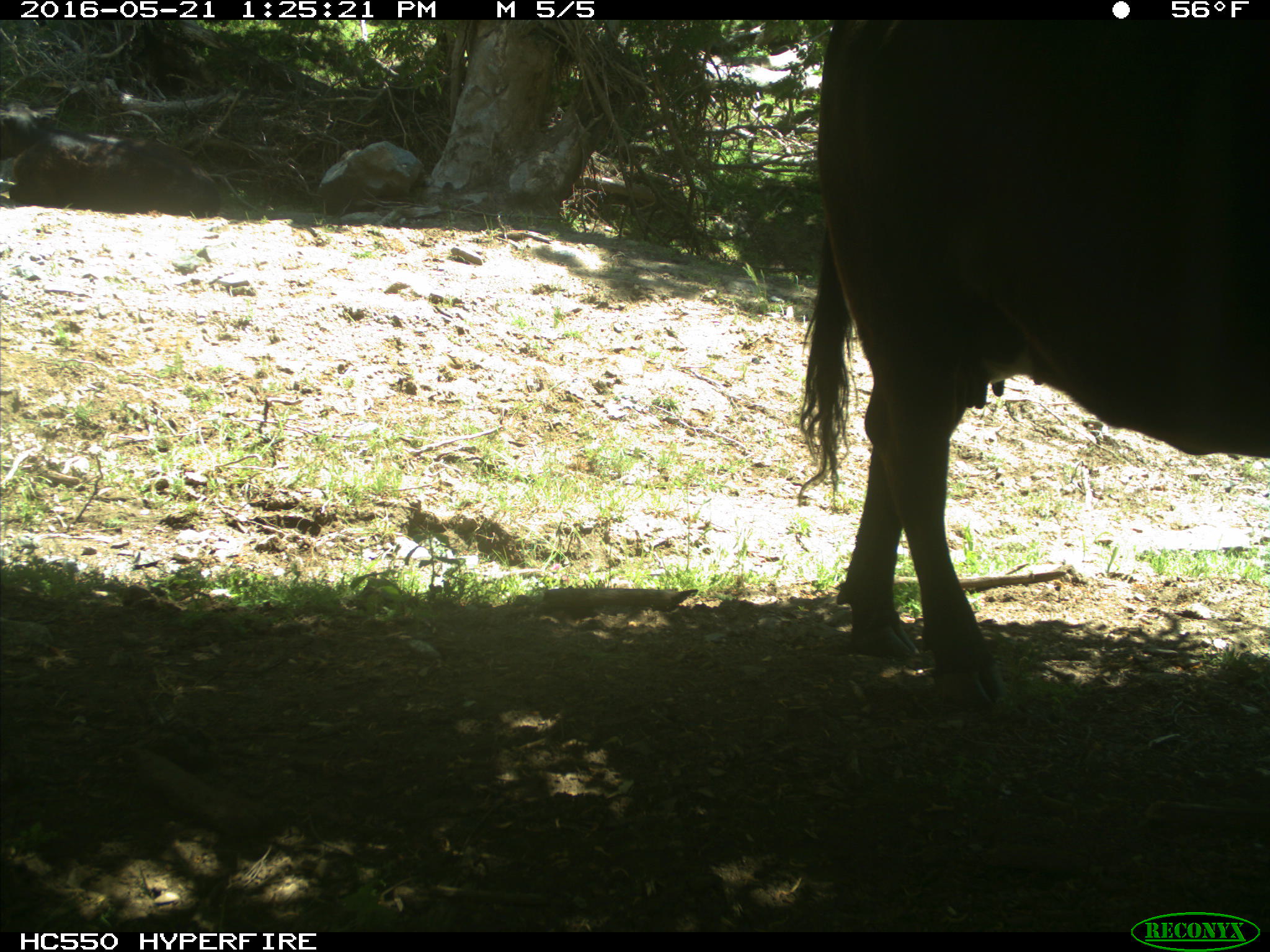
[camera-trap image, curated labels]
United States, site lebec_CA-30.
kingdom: Animalia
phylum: Chordata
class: Mammalia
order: Artiodactyla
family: Bovidae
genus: Bos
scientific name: Bos taurus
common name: domestic cow